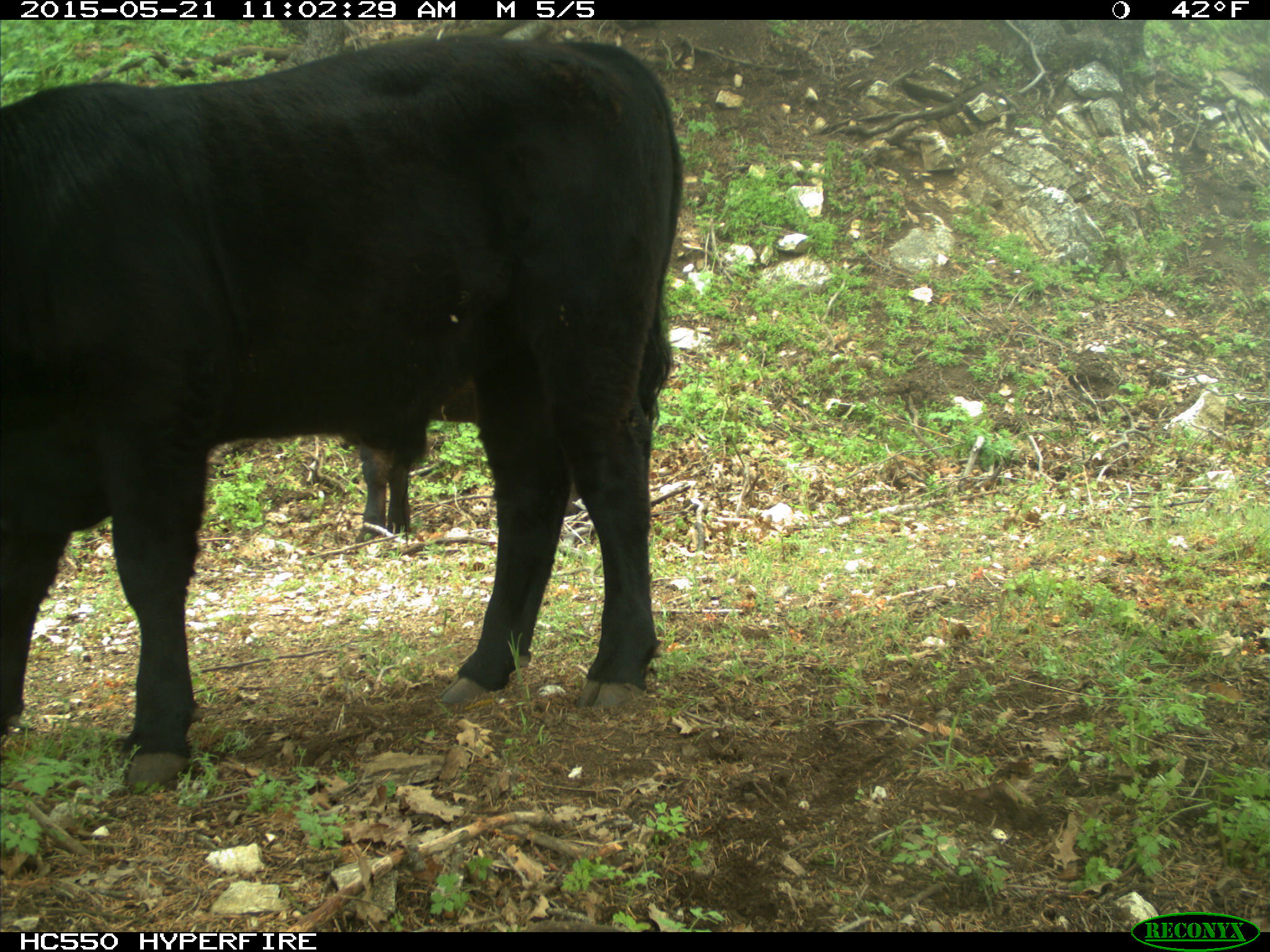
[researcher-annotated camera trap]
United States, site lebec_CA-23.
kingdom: Animalia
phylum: Chordata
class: Mammalia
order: Artiodactyla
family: Bovidae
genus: Bos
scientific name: Bos taurus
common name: domestic cow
Bos taurus (domestic cow).